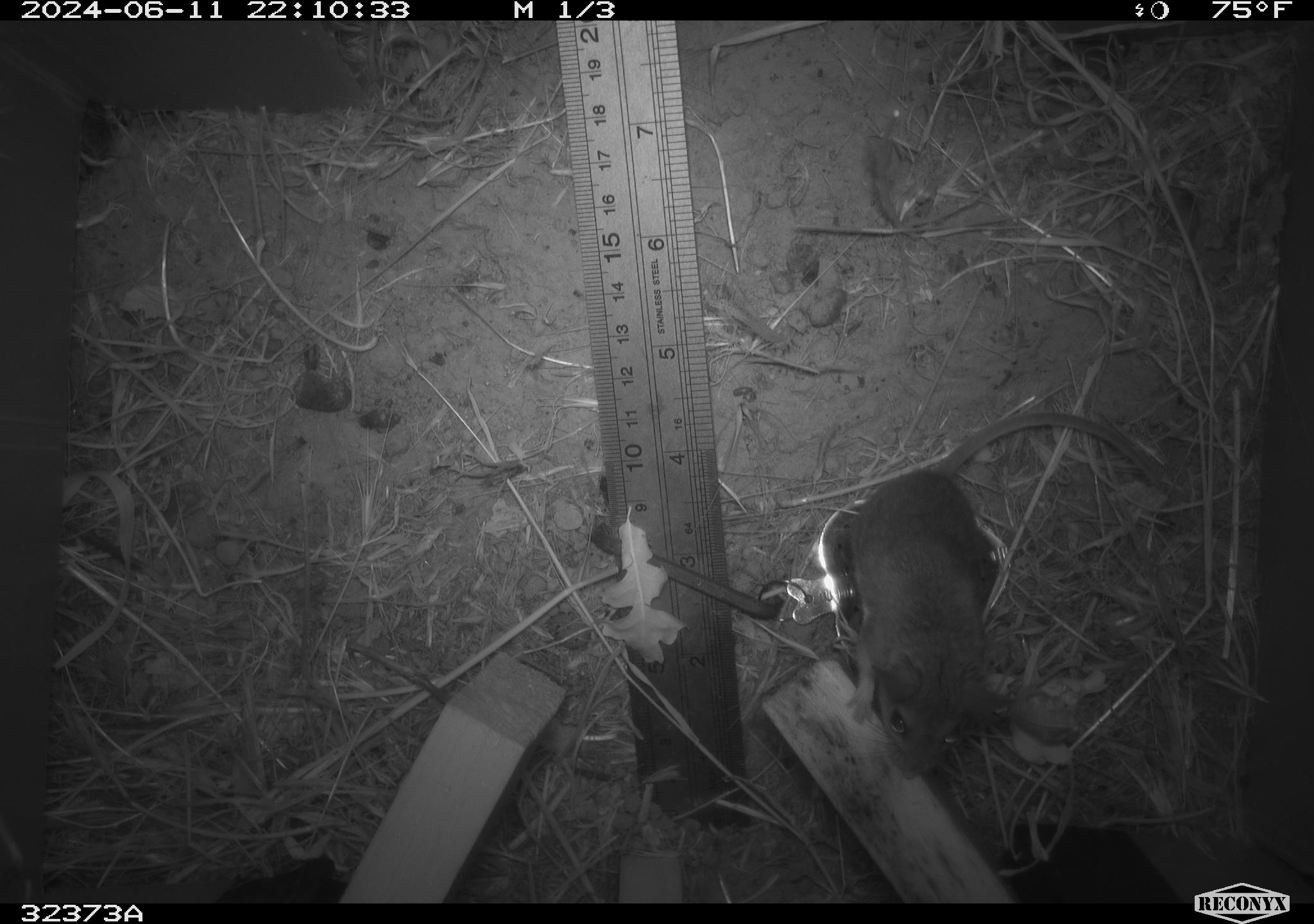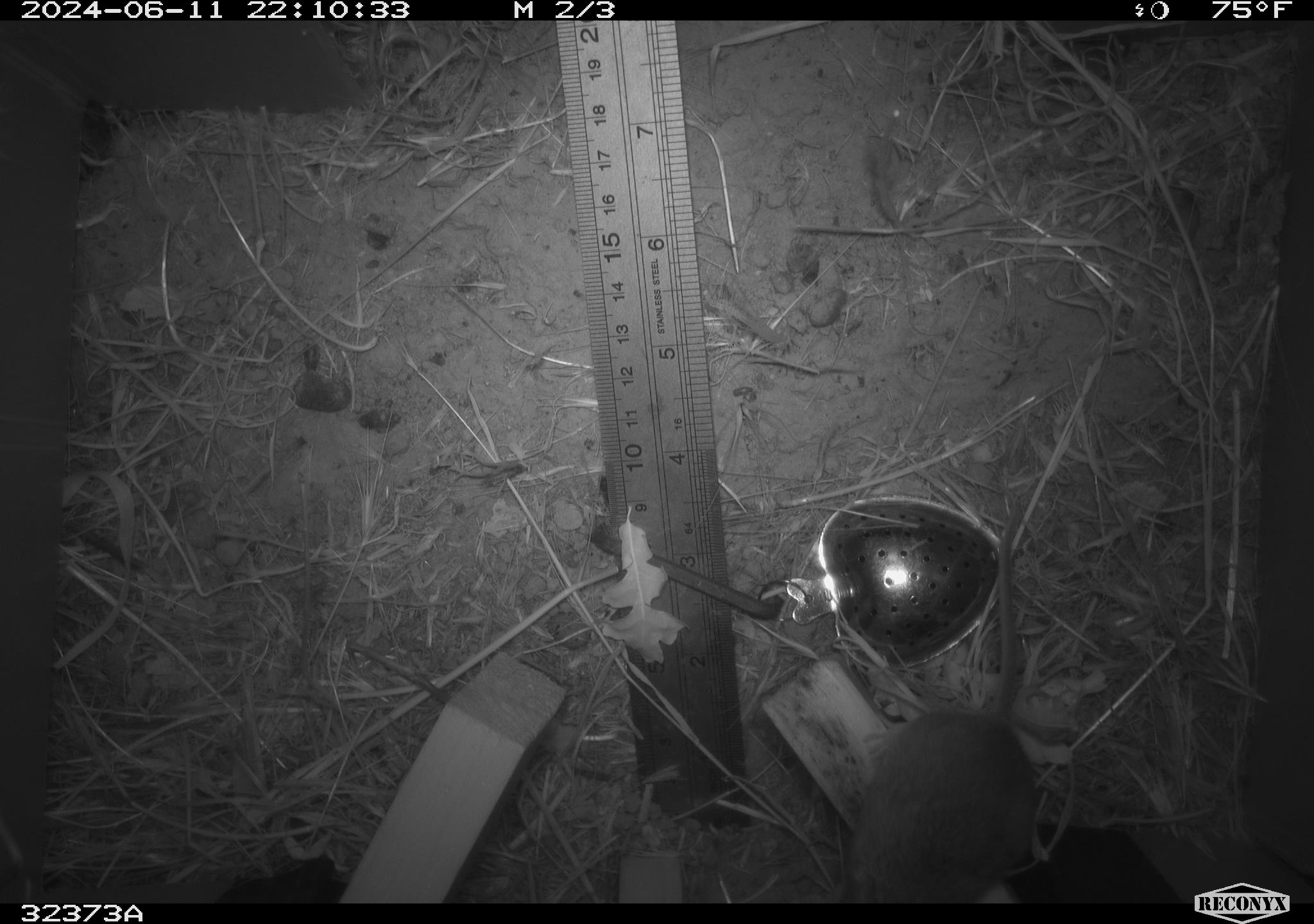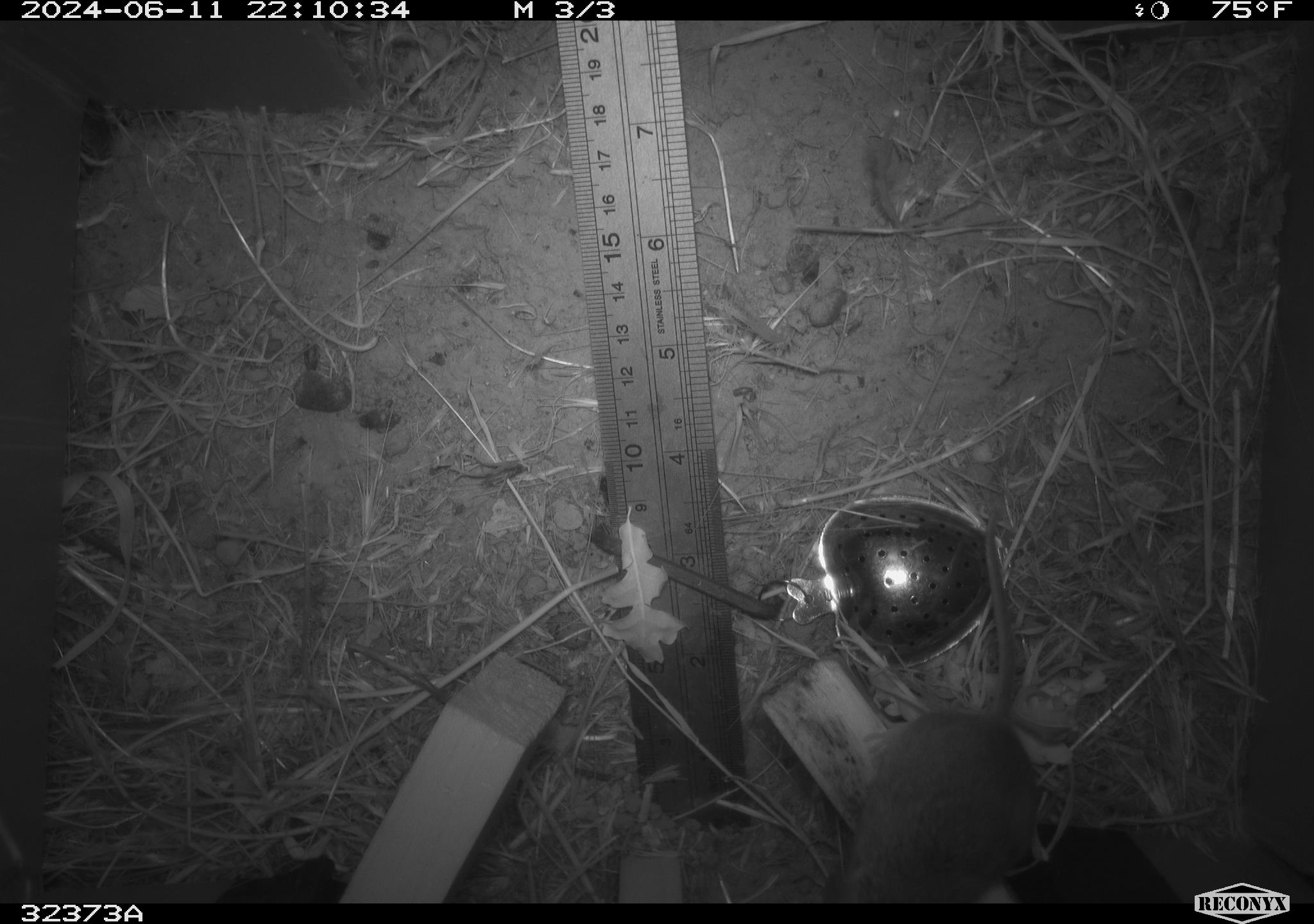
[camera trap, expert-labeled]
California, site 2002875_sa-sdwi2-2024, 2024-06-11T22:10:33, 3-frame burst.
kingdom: Animalia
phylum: Chordata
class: Mammalia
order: Rodentia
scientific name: Rodentia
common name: mouse species